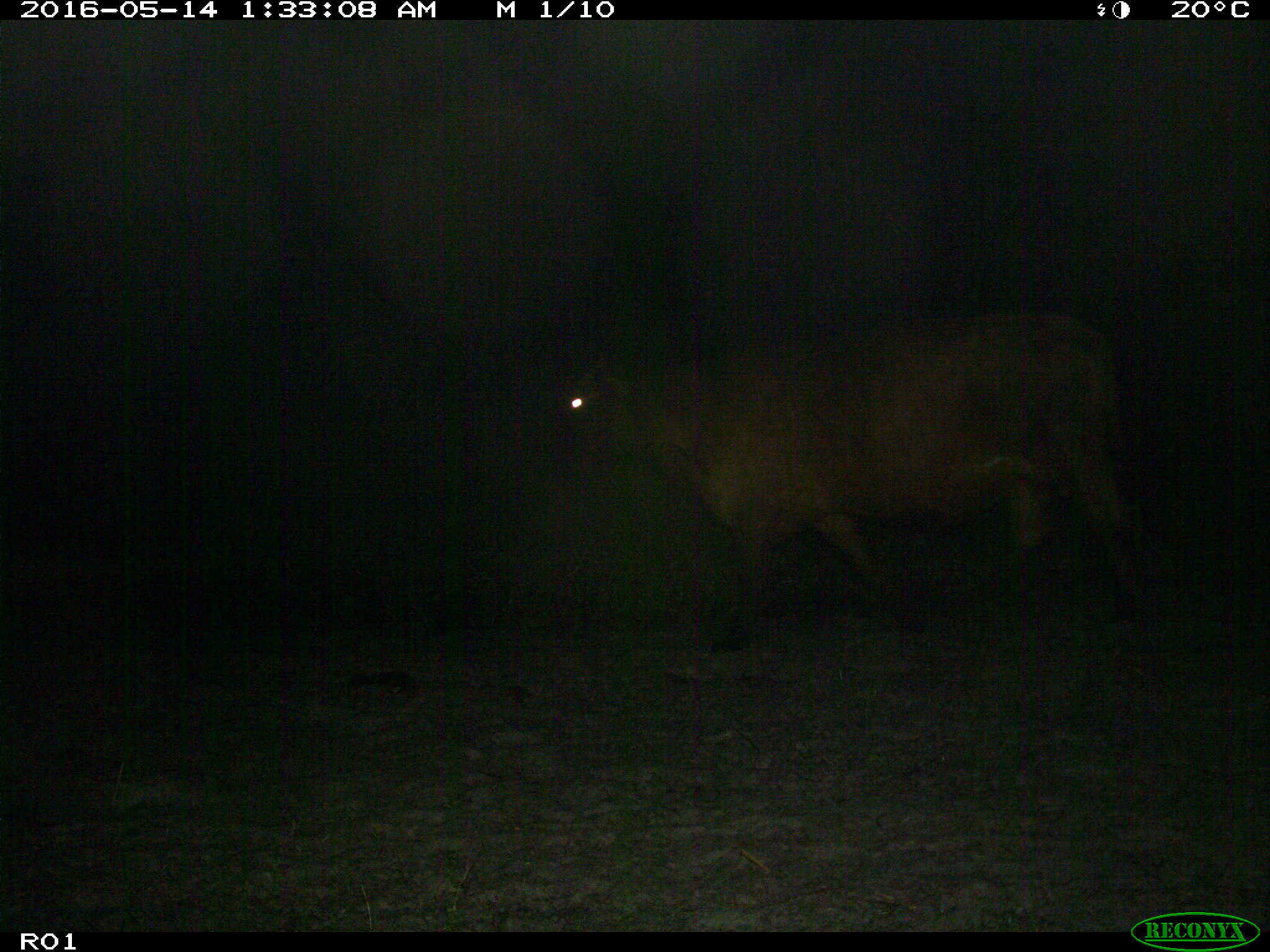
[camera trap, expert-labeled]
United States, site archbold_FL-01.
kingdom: Animalia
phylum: Chordata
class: Mammalia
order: Artiodactyla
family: Bovidae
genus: Bos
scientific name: Bos taurus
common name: domestic cow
Bos taurus (domestic cow).